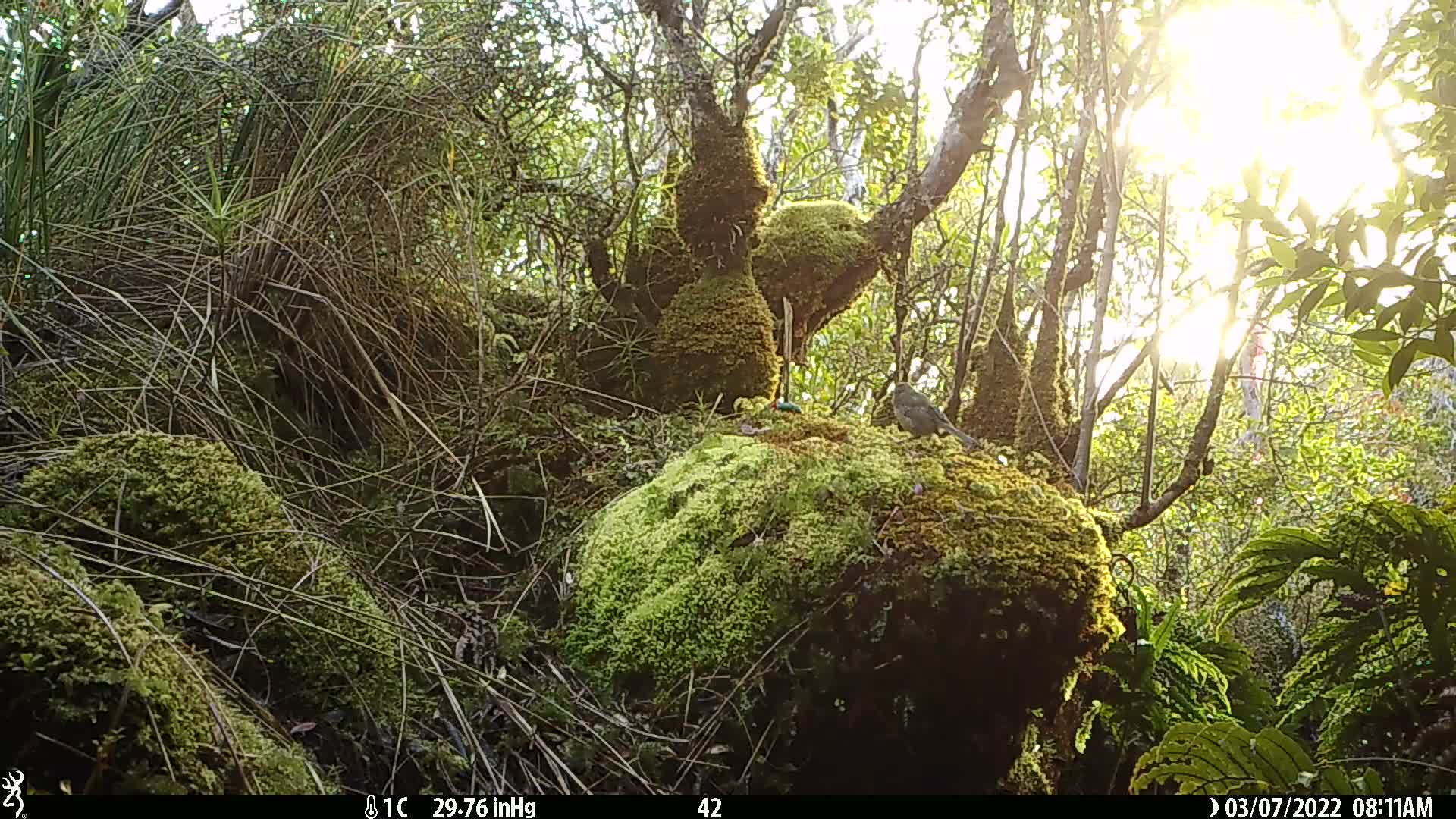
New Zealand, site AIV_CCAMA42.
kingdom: Animalia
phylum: Chordata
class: Aves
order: Passeriformes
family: Meliphagidae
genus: Anthornis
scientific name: Anthornis melanura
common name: new zealand bellbird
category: bellbird